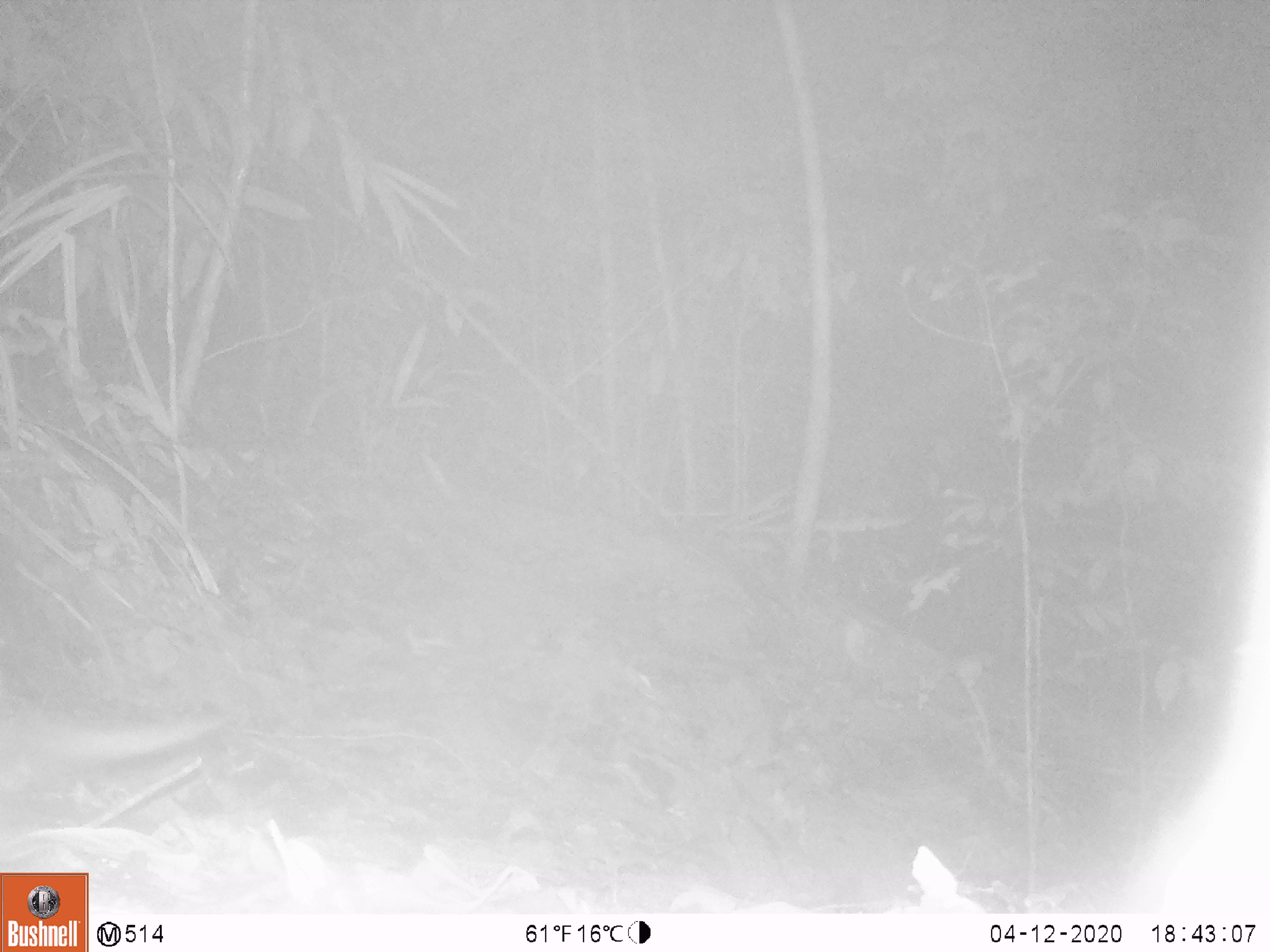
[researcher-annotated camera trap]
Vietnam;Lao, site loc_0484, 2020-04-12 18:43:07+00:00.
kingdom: Animalia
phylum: Chordata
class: Mammalia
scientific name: Mammalia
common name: mammal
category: unidentified small mammal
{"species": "unidentified small mammal (mammal) (Mammalia)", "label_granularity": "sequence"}